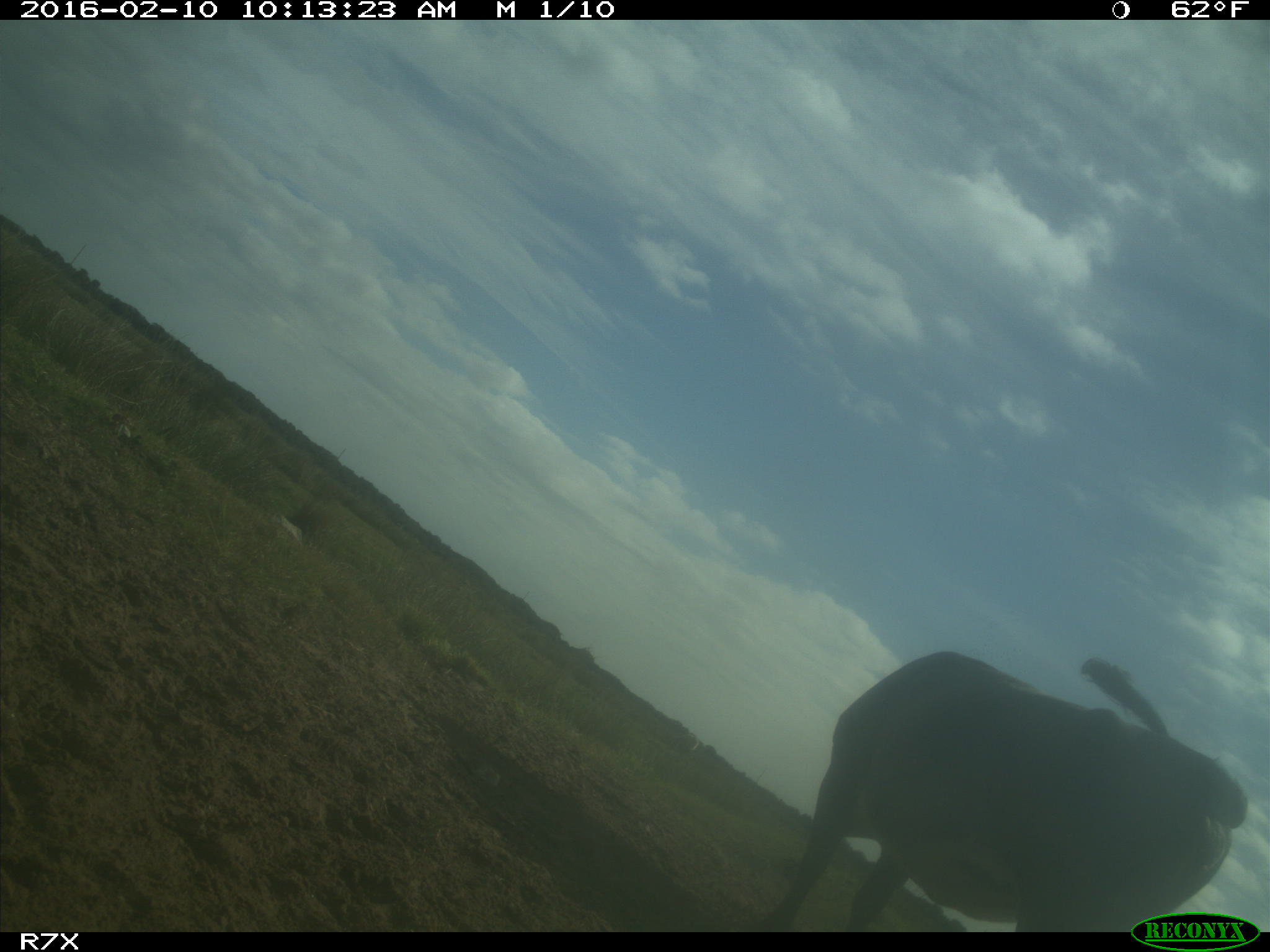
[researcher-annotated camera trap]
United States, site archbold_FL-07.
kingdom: Animalia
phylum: Chordata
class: Mammalia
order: Artiodactyla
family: Bovidae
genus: Bos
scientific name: Bos taurus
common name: domestic cow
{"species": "Bos taurus (domestic cow)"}